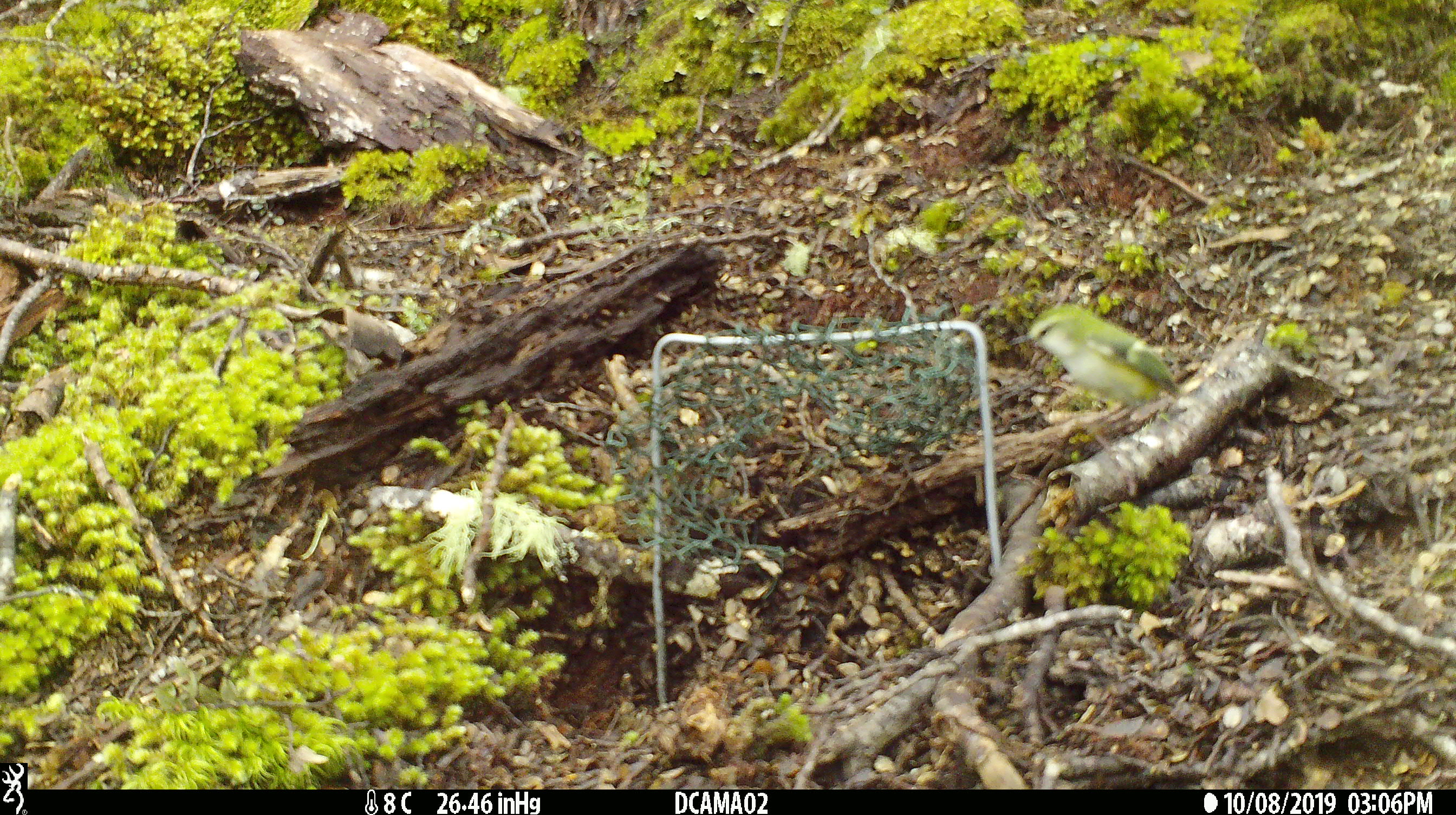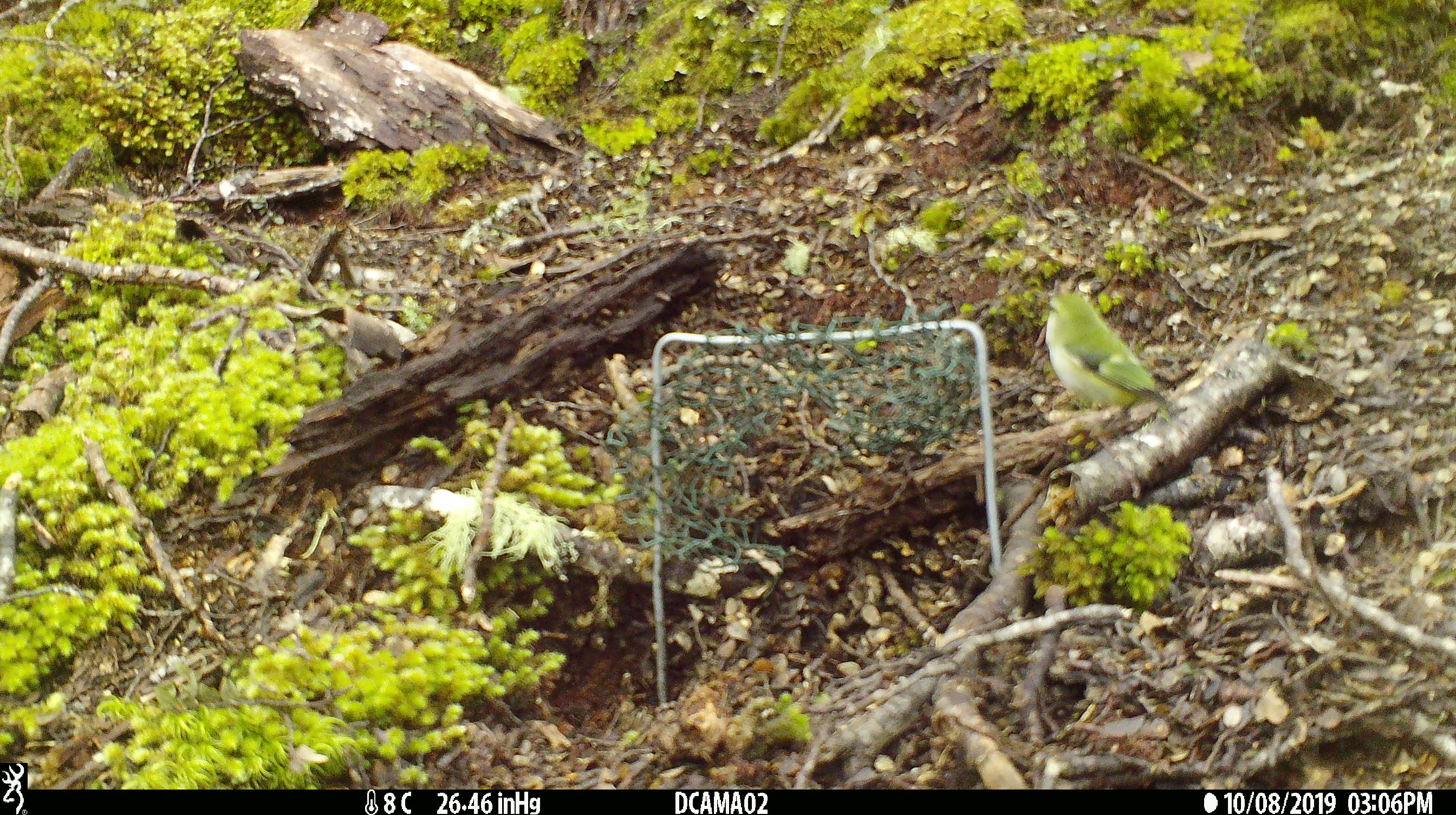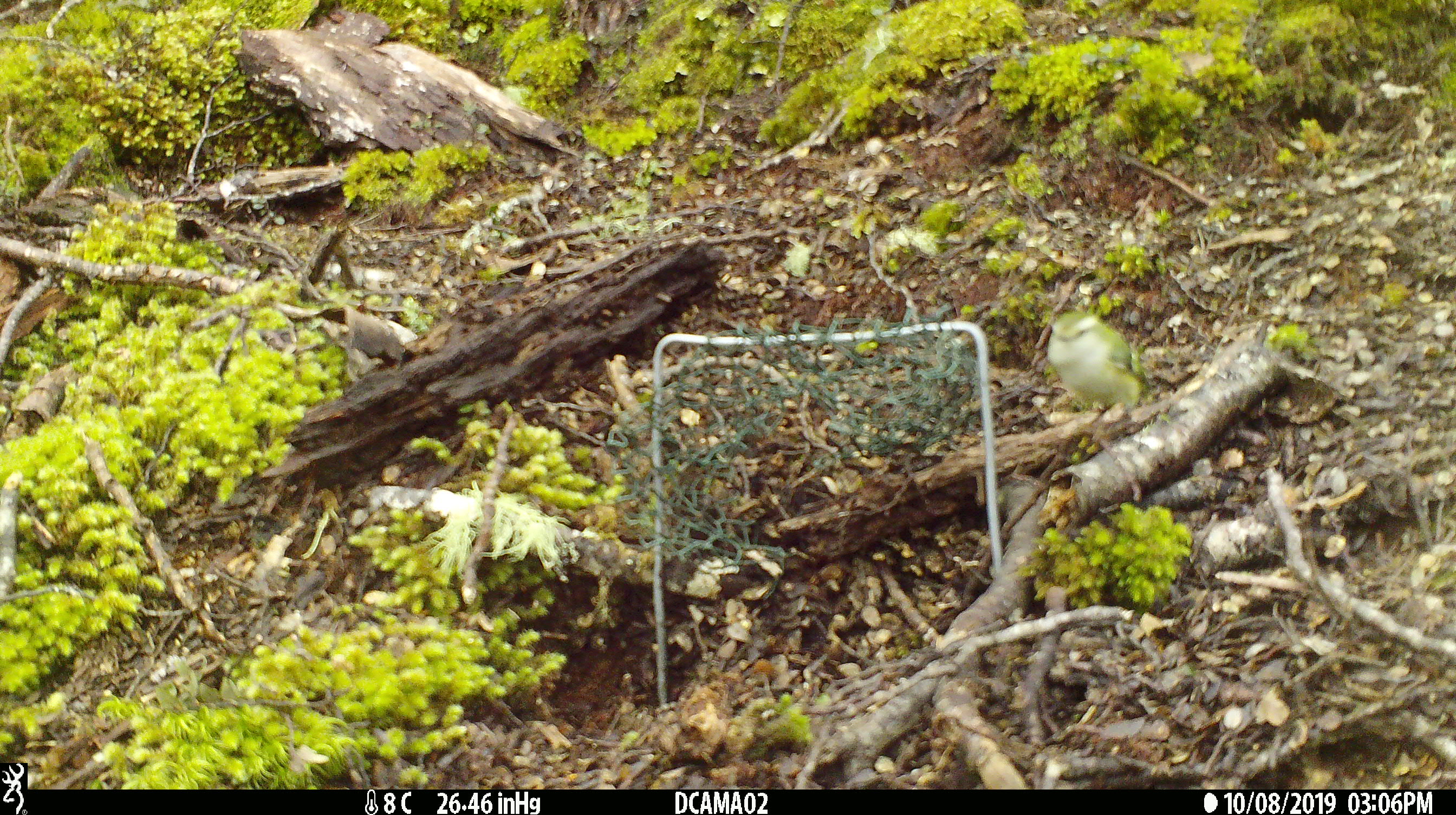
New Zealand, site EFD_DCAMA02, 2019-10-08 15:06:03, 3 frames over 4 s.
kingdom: Animalia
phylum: Chordata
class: Aves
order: Passeriformes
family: Acanthisittidae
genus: Acanthisitta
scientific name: Acanthisitta chloris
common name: rifleman